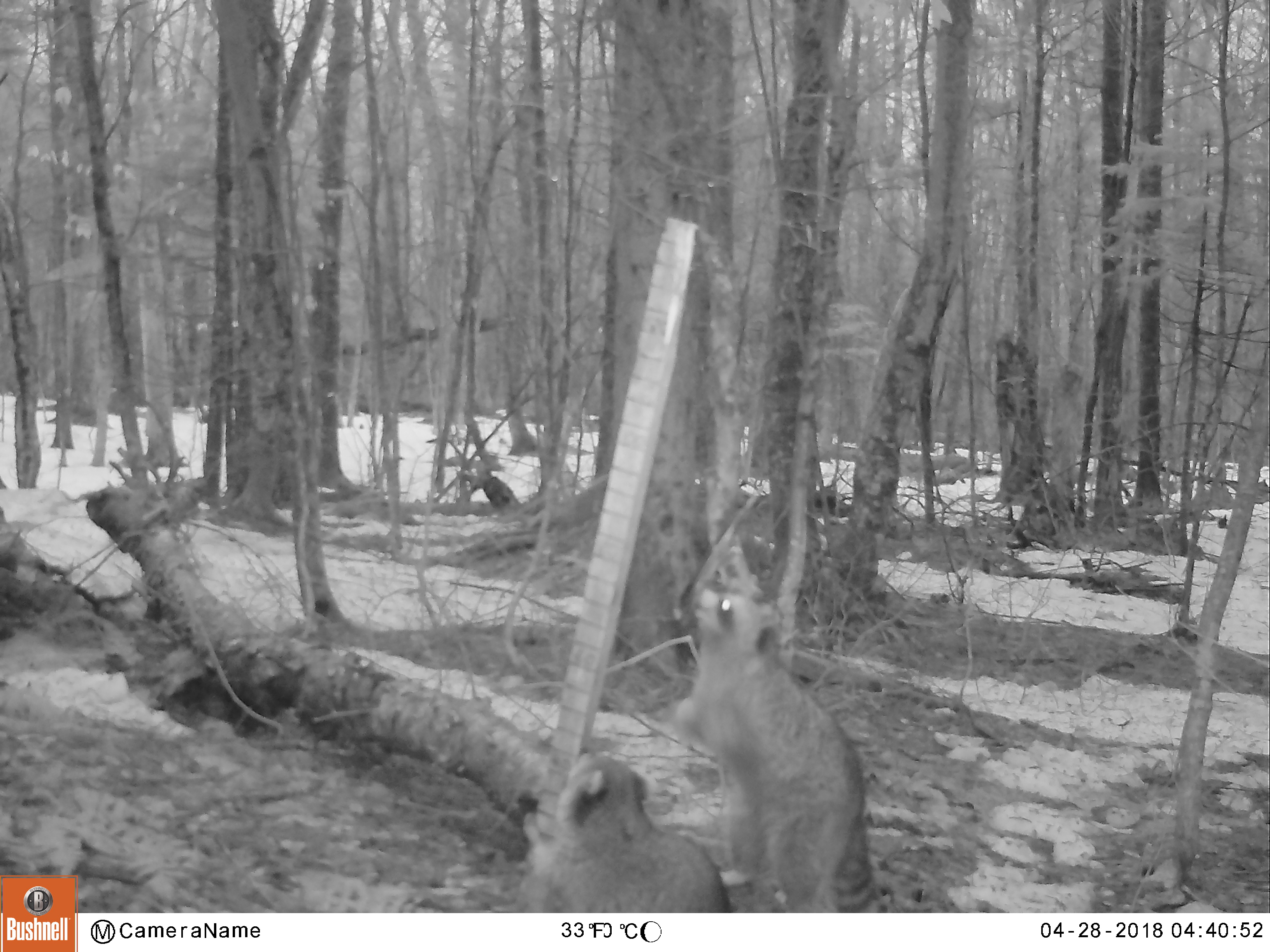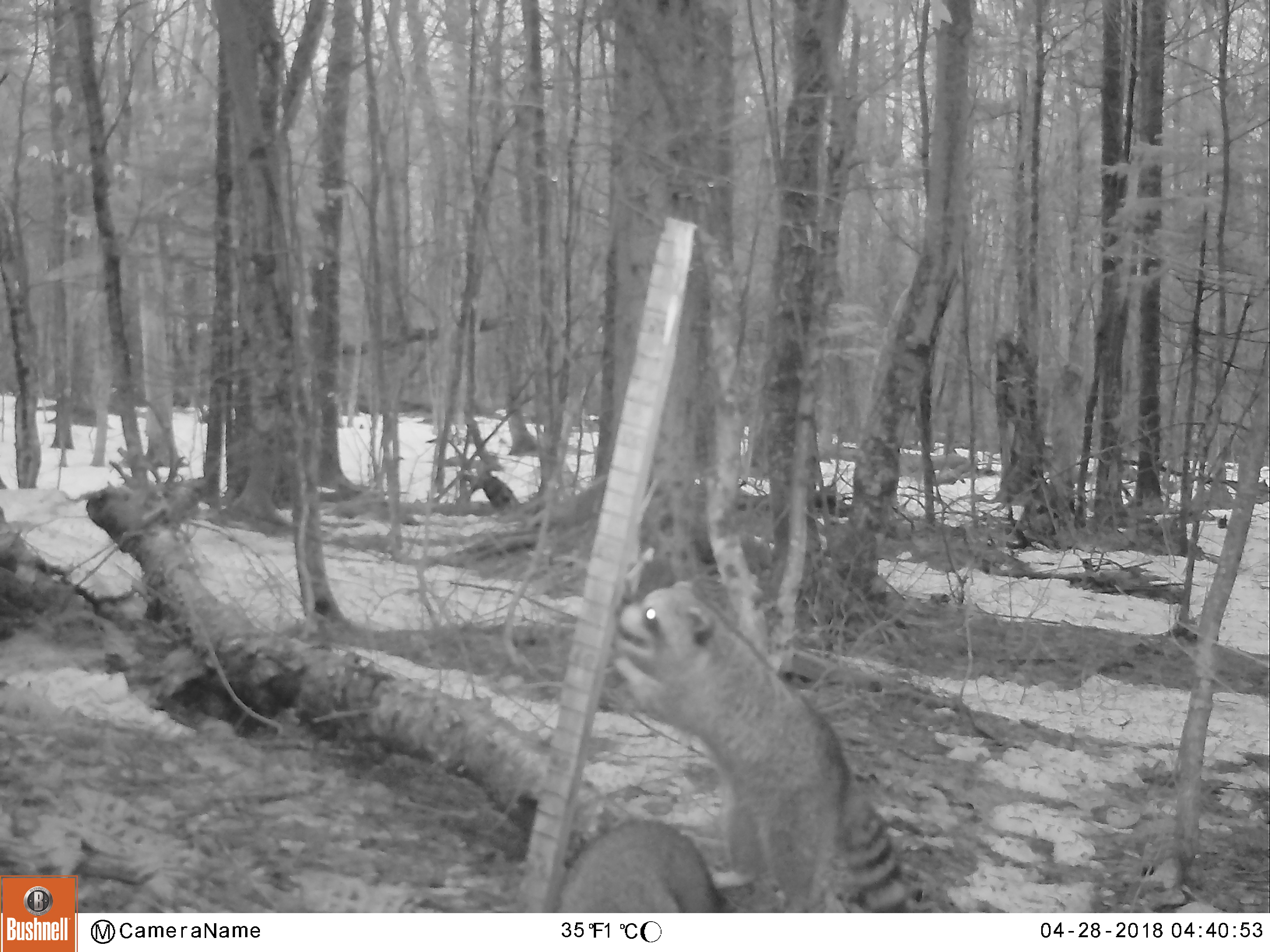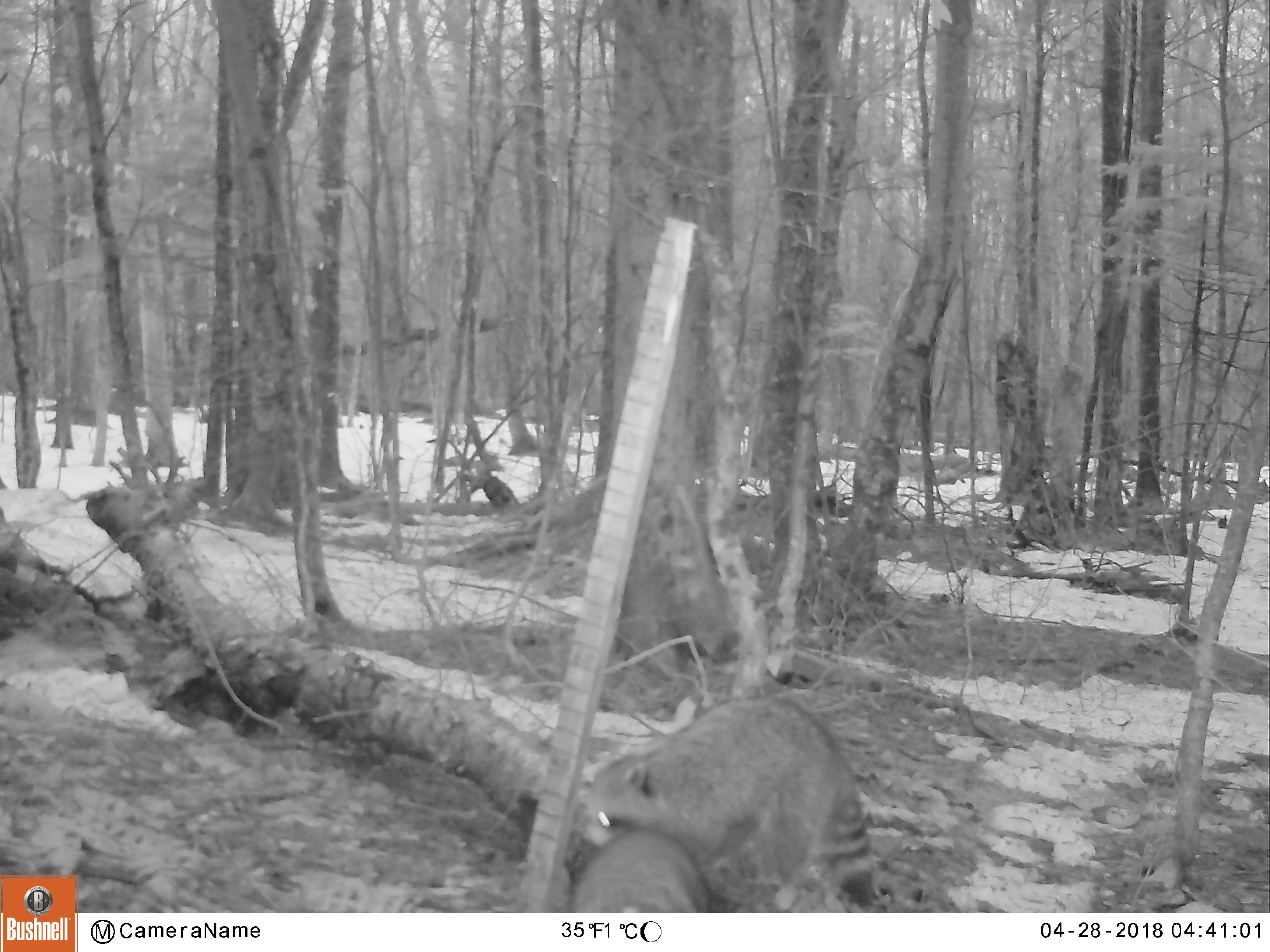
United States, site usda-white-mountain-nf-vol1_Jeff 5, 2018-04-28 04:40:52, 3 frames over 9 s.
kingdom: Animalia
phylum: Chordata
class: Mammalia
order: Carnivora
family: Procyonidae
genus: Procyon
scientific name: Procyon lotor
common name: raccoon